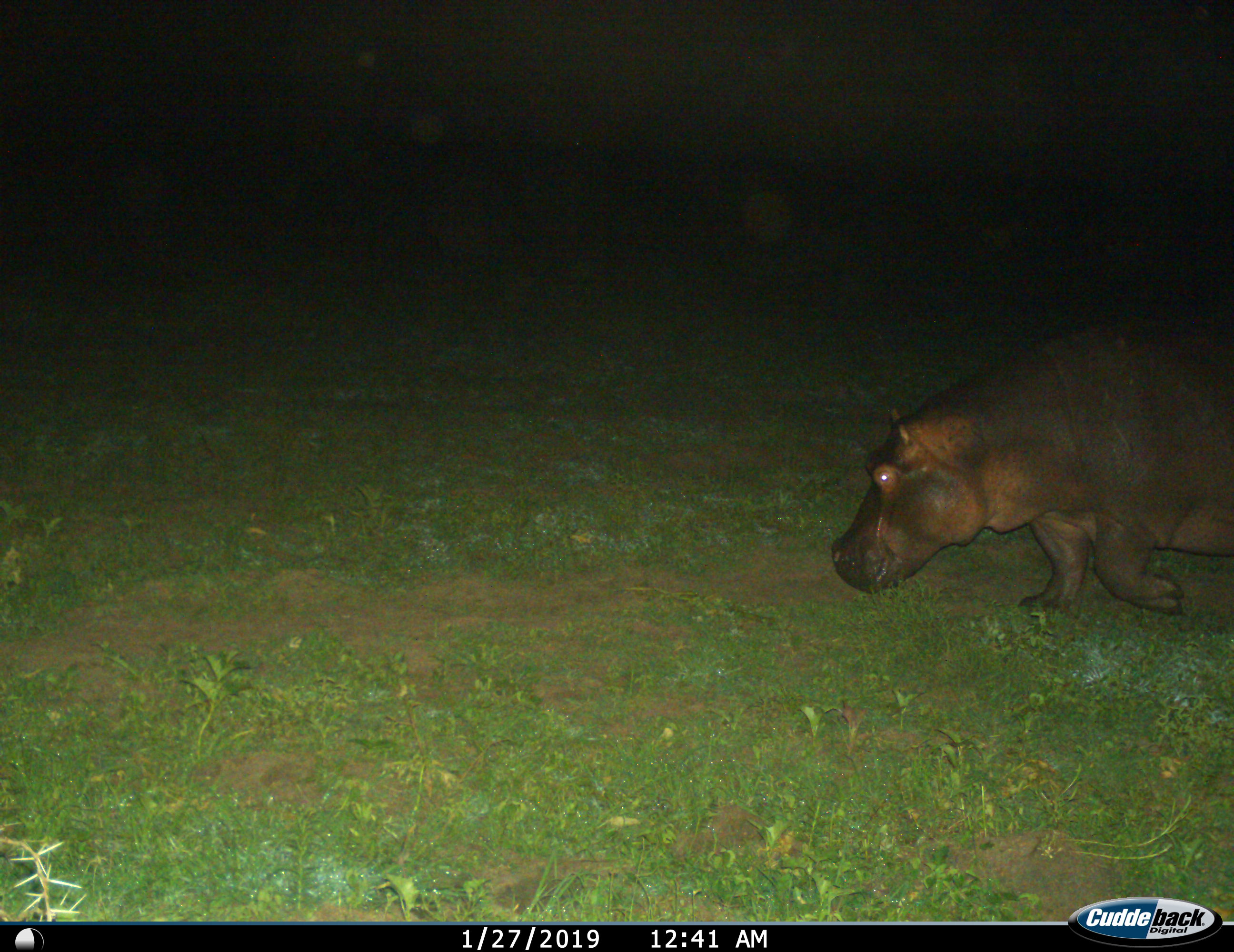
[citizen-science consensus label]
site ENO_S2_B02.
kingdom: Animalia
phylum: Chordata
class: Mammalia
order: Artiodactyla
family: Hippopotamidae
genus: Hippopotamus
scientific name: Hippopotamus amphibius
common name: hippopotamus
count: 1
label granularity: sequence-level